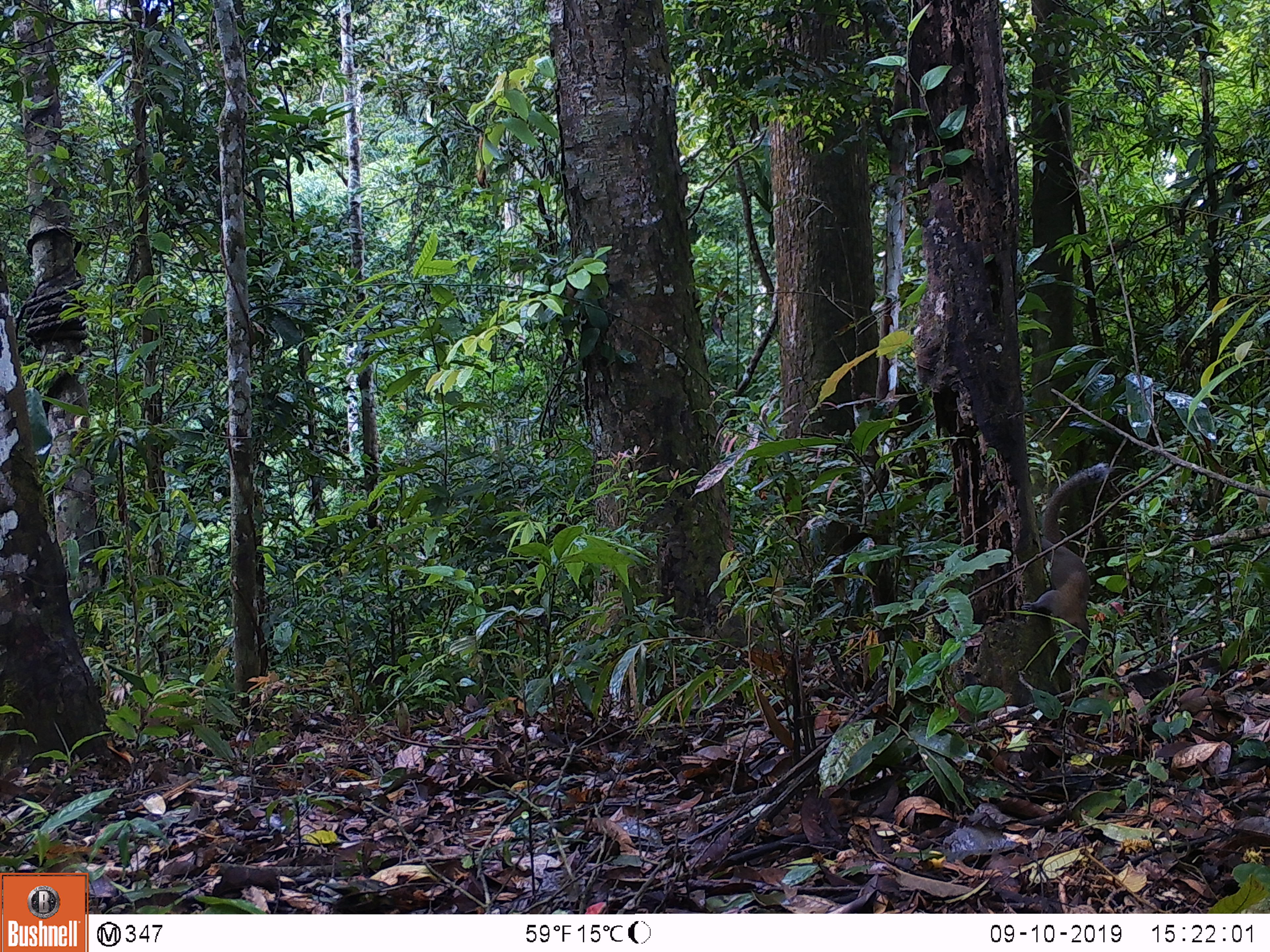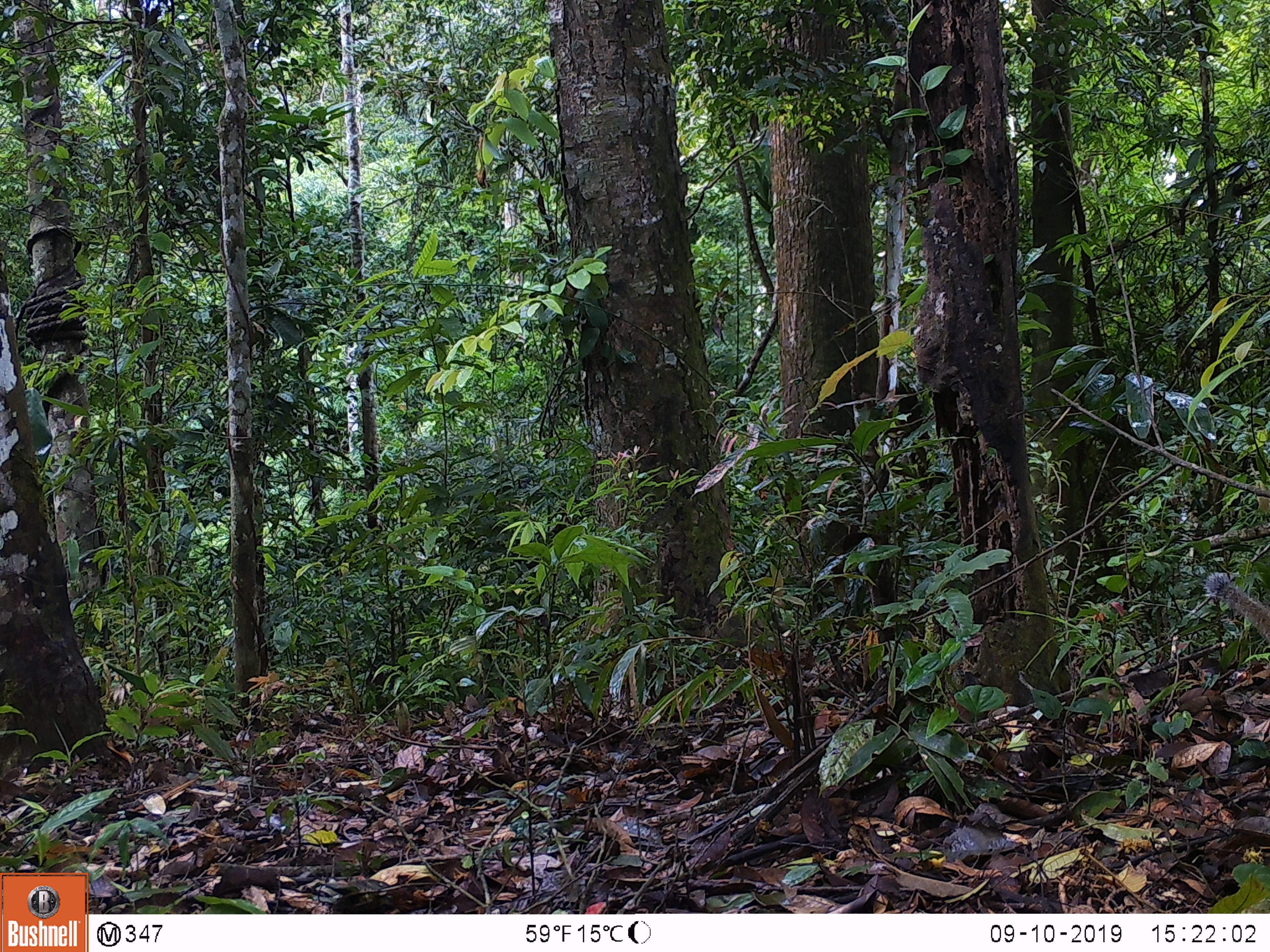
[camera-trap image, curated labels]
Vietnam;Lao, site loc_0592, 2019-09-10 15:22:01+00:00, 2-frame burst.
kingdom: Animalia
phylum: Chordata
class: Mammalia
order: Rodentia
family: Sciuridae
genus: Callosciurus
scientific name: Callosciurus erythraeus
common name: pallas's squirrel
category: pallass squirrel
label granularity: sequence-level